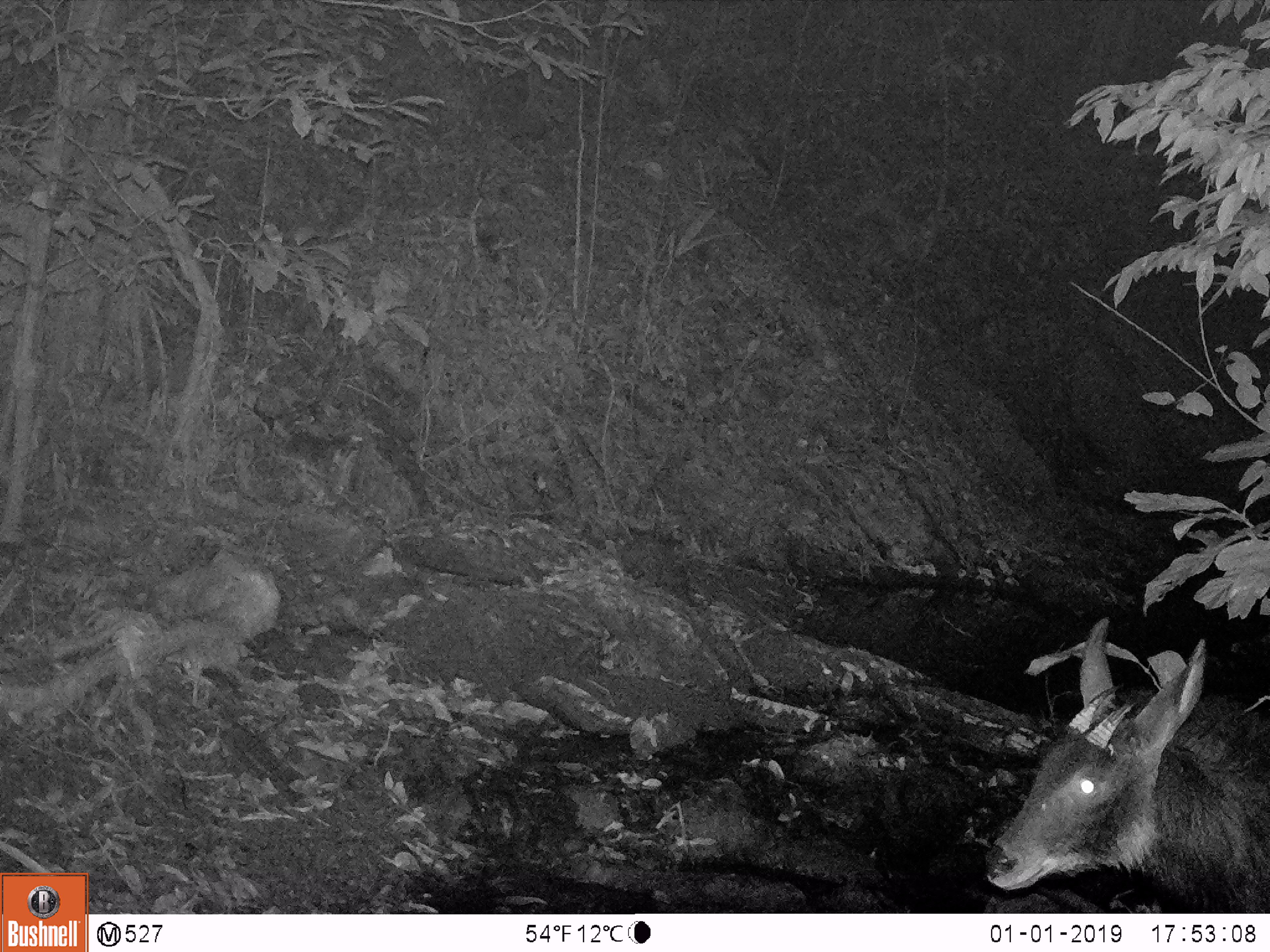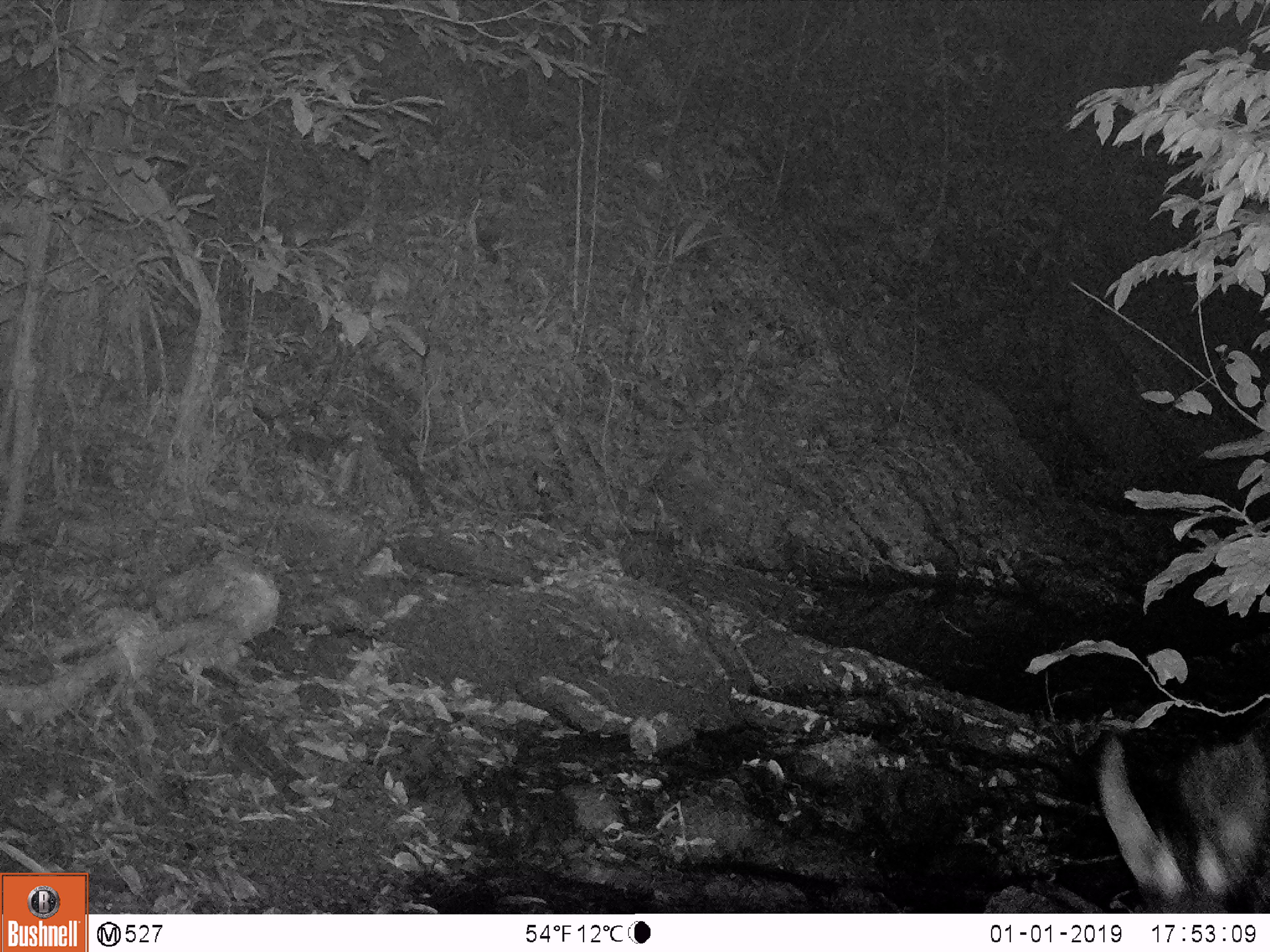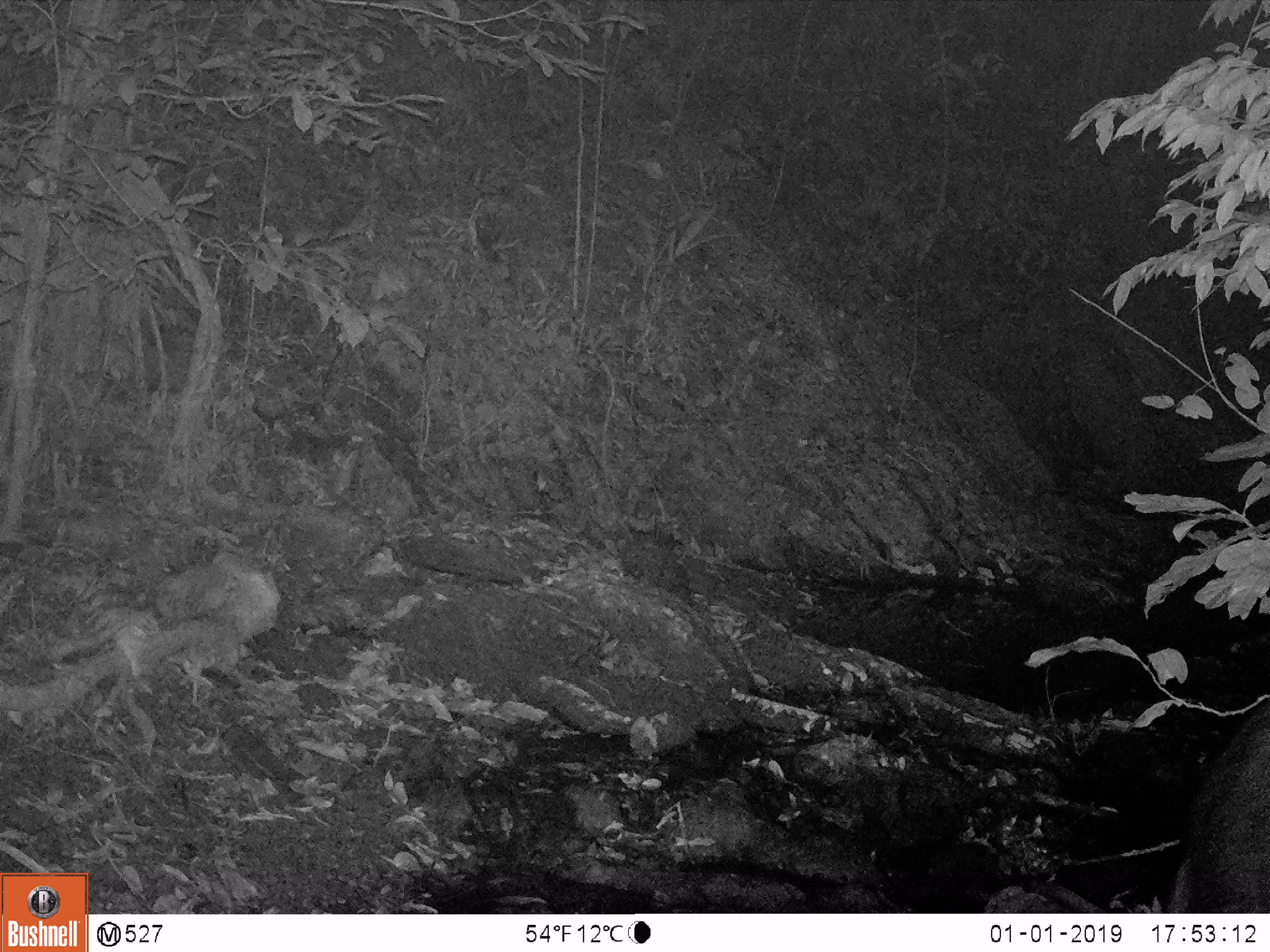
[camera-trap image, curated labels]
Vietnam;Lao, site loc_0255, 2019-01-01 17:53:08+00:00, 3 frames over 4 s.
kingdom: Animalia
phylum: Chordata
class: Mammalia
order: Artiodactyla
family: Bovidae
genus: Capricornis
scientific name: Capricornis sumatraensis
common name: chinese serow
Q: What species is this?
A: Chinese serow (Capricornis sumatraensis).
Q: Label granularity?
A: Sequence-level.